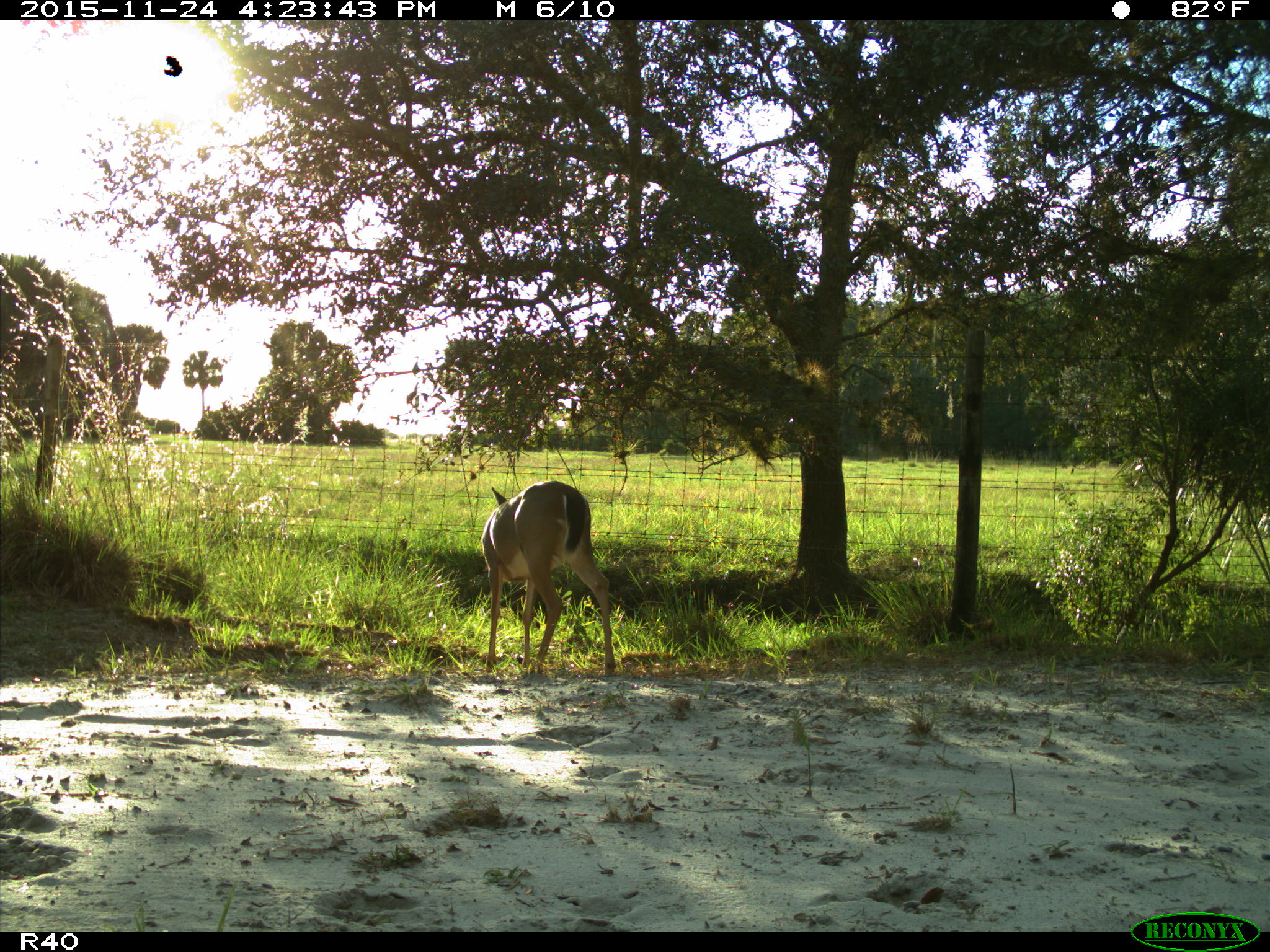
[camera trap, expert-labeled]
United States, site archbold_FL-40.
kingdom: Animalia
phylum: Chordata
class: Mammalia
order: Artiodactyla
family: Cervidae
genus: Odocoileus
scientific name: Odocoileus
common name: deer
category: unidentified deer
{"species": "unidentified deer (deer) (Odocoileus)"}